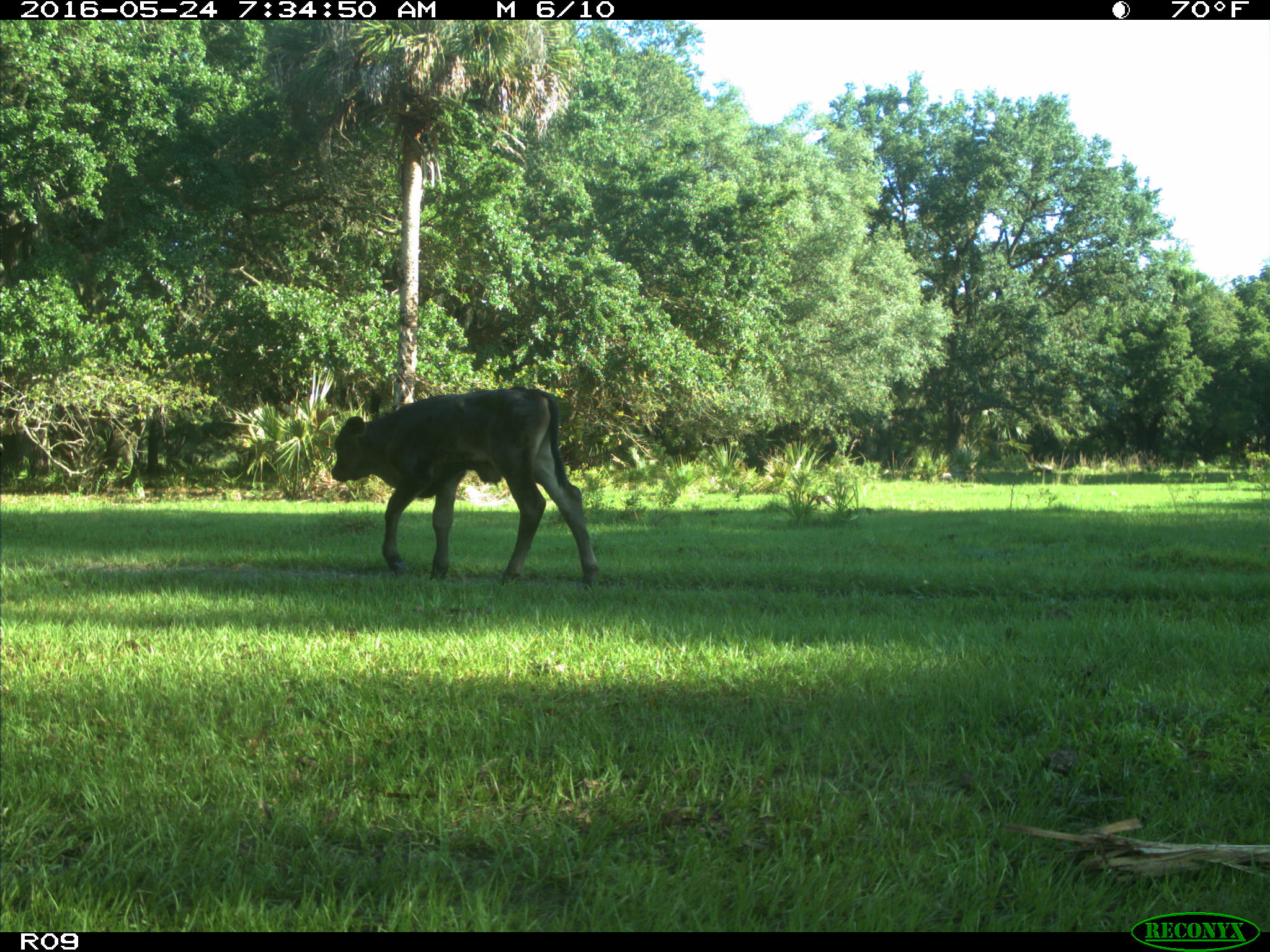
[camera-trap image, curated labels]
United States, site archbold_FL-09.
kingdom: Animalia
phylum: Chordata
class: Mammalia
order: Artiodactyla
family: Bovidae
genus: Bos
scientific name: Bos taurus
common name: domestic cow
Bos taurus (domestic cow).